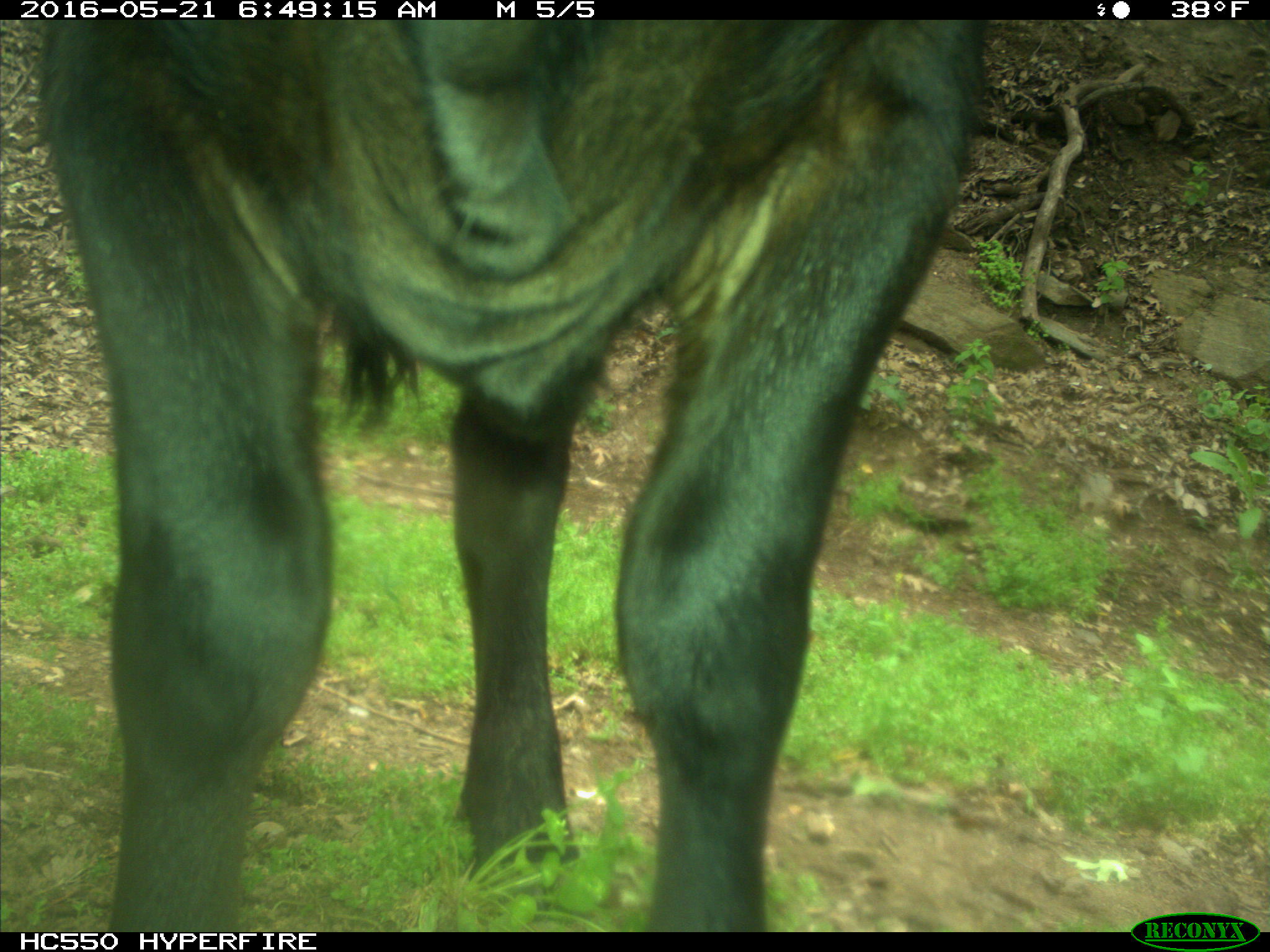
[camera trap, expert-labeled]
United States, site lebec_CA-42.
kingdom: Animalia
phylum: Chordata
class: Mammalia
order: Artiodactyla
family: Bovidae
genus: Bos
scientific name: Bos taurus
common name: domestic cow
Bos taurus (domestic cow).